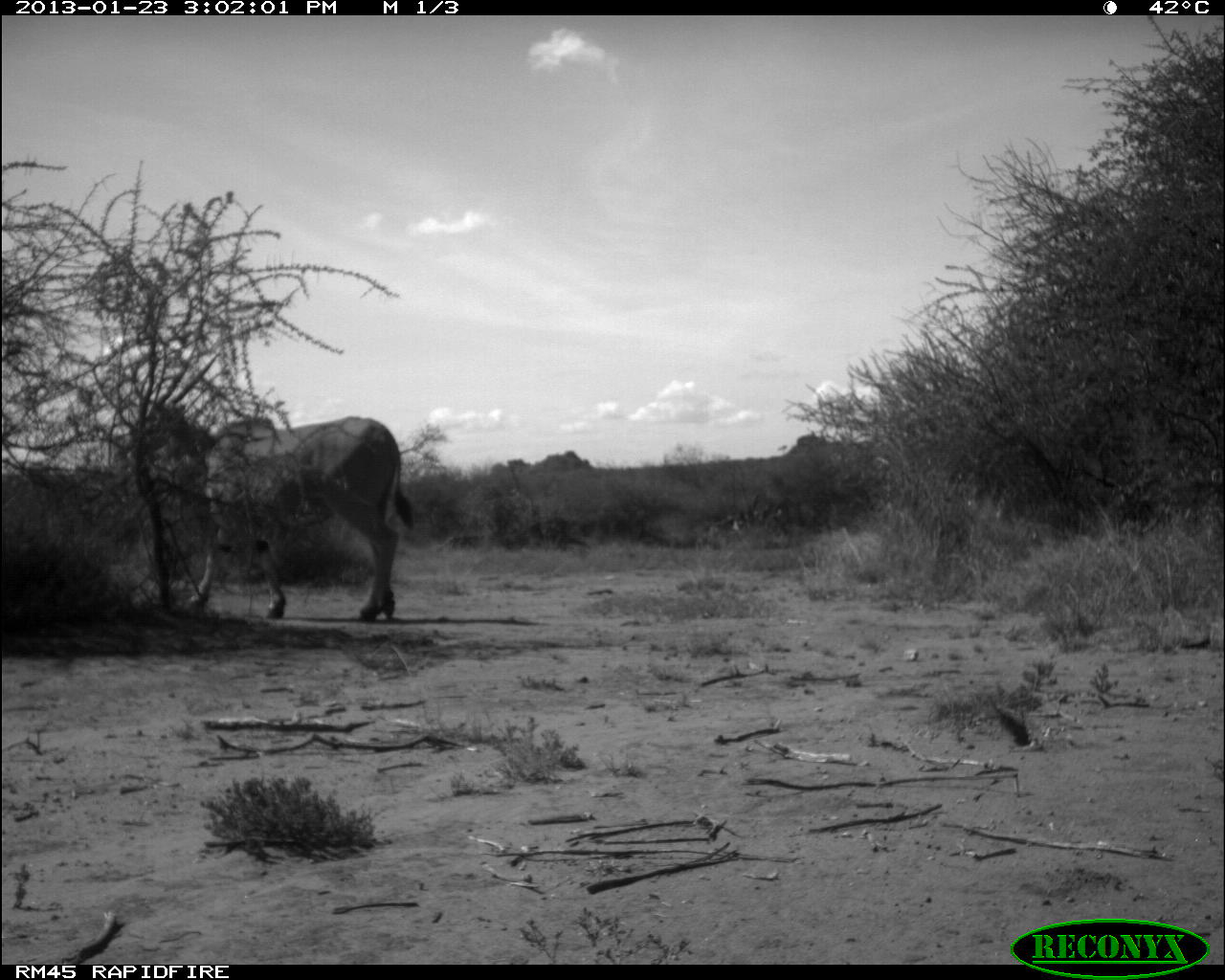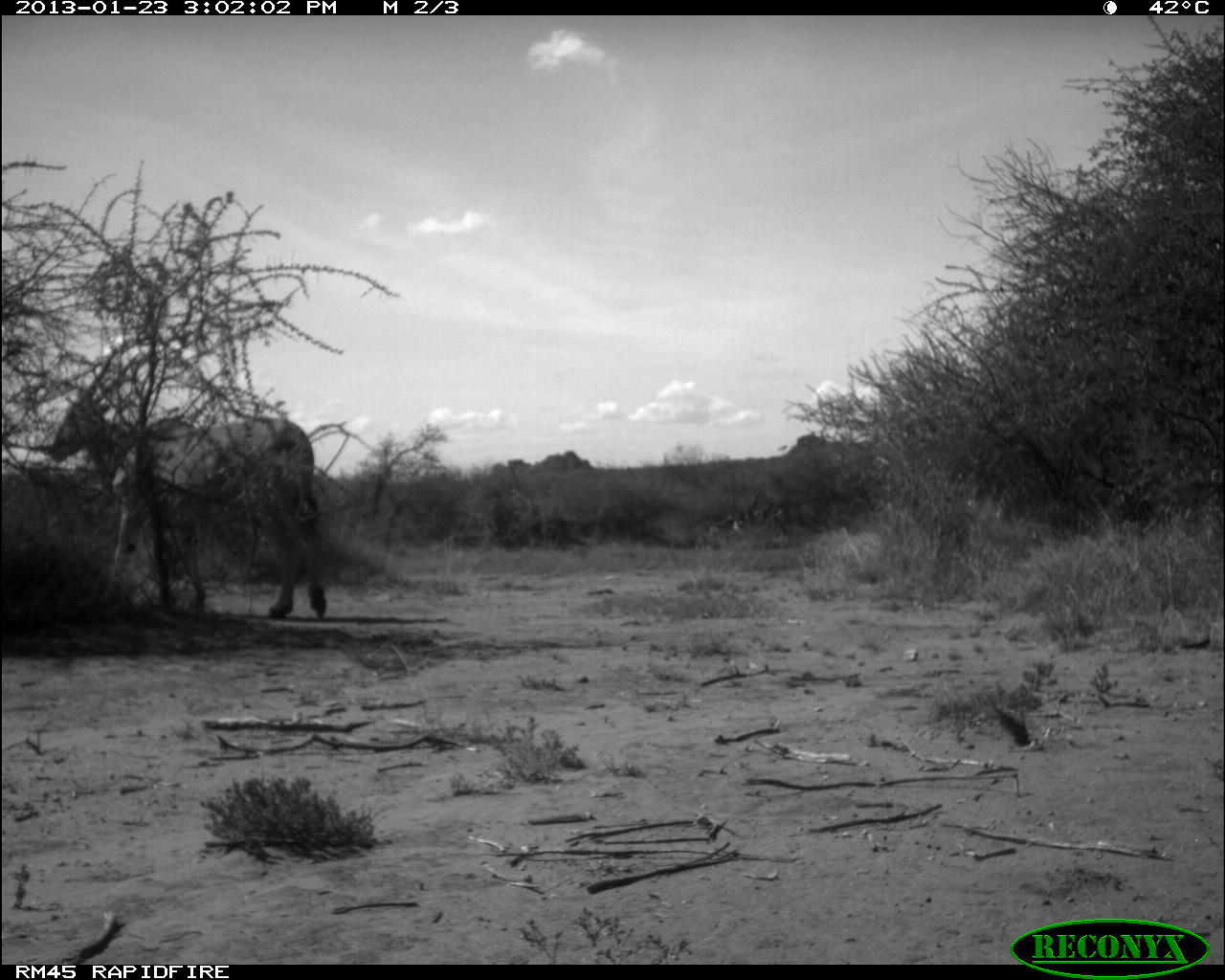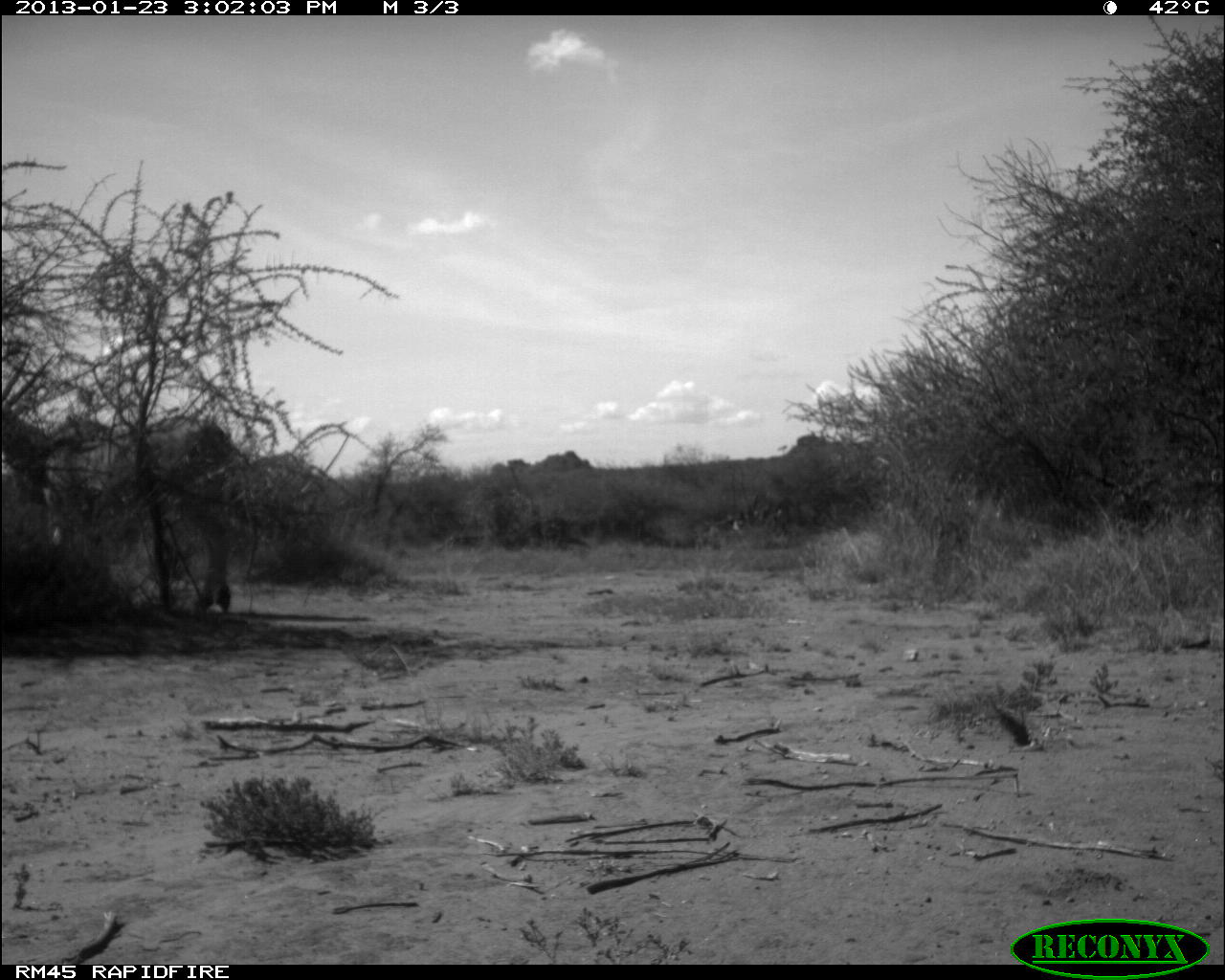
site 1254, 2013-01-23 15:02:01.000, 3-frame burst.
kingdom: Animalia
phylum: Chordata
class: Mammalia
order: Artiodactyla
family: Bovidae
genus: Tragelaphus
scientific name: Tragelaphus oryx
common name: eland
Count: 1.